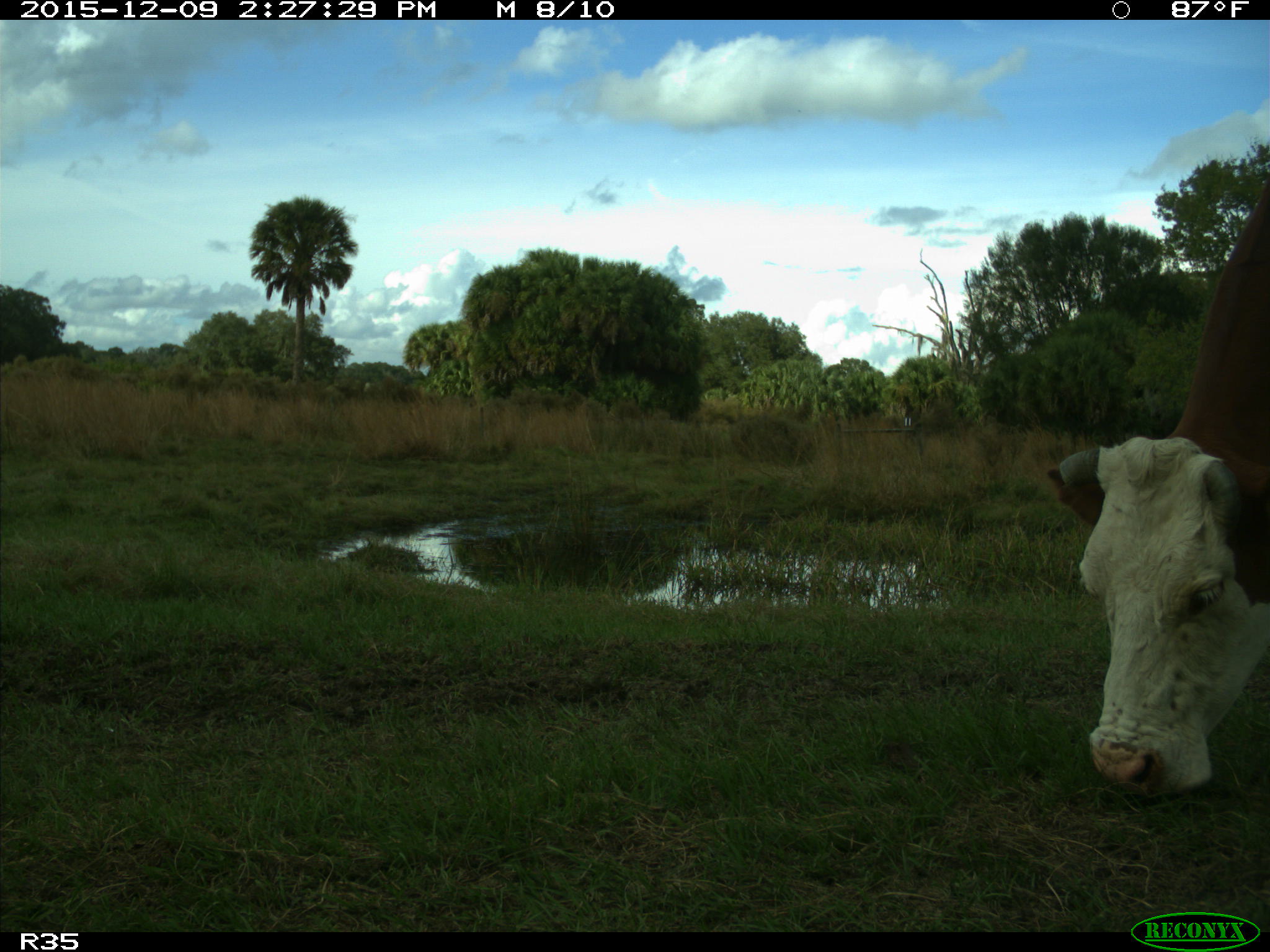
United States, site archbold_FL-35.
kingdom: Animalia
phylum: Chordata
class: Mammalia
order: Artiodactyla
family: Bovidae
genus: Bos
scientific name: Bos taurus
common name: domestic cow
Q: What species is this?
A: Bos taurus (domestic cow).